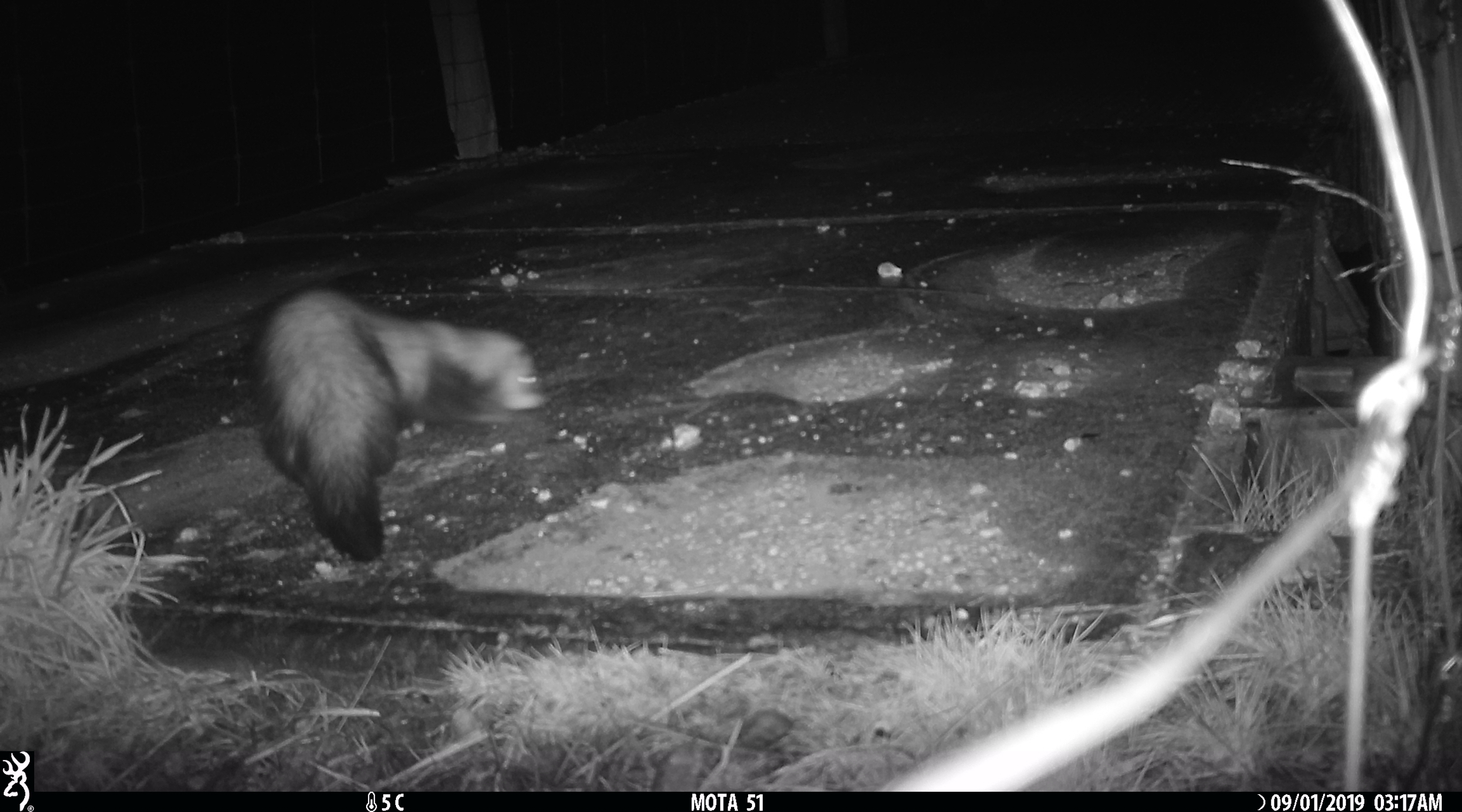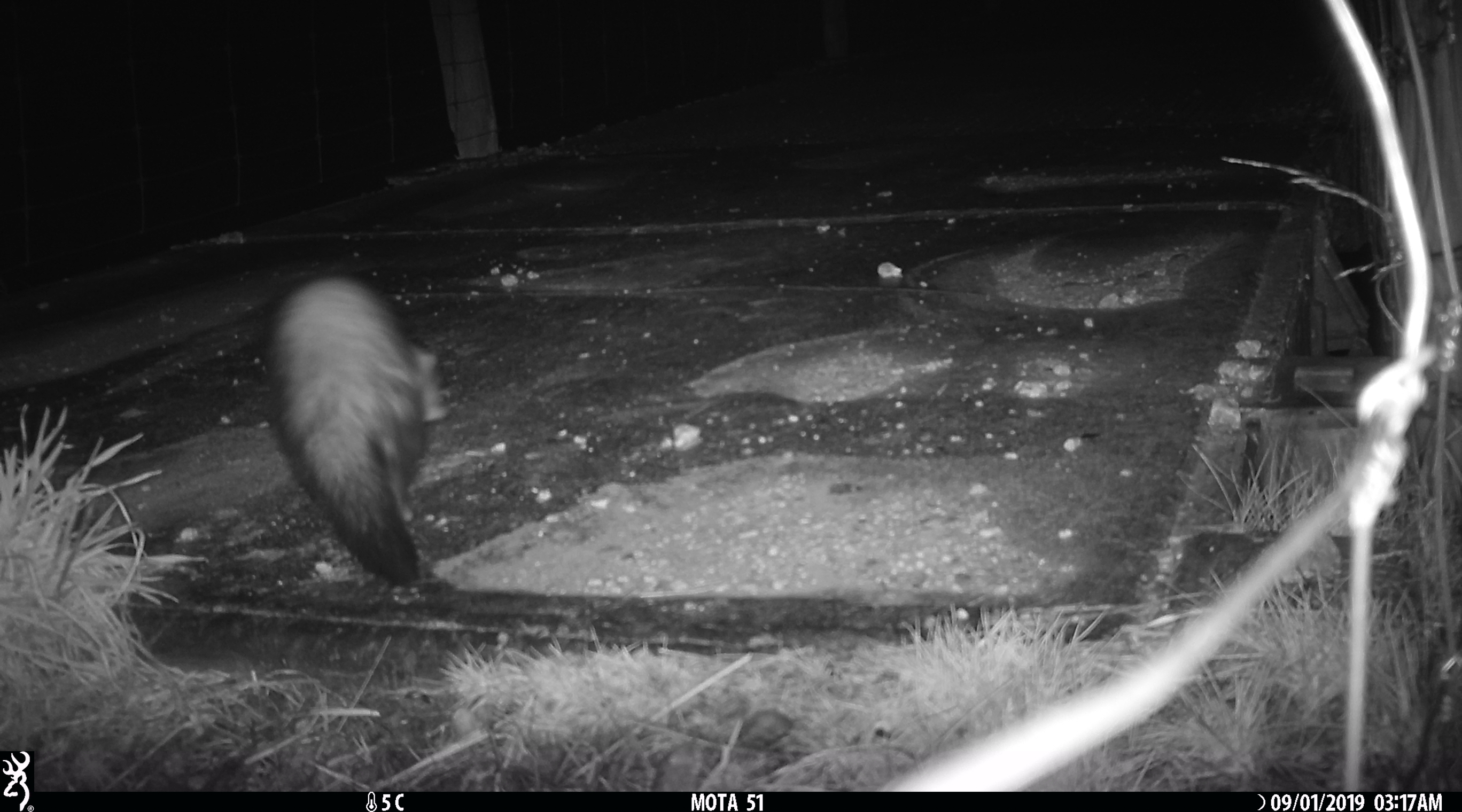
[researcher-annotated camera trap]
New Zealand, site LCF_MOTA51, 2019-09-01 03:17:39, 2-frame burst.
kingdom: Animalia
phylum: Chordata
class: Mammalia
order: Carnivora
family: Mustelidae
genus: Mustela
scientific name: Mustela furo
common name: ferret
Ferret (Mustela furo).